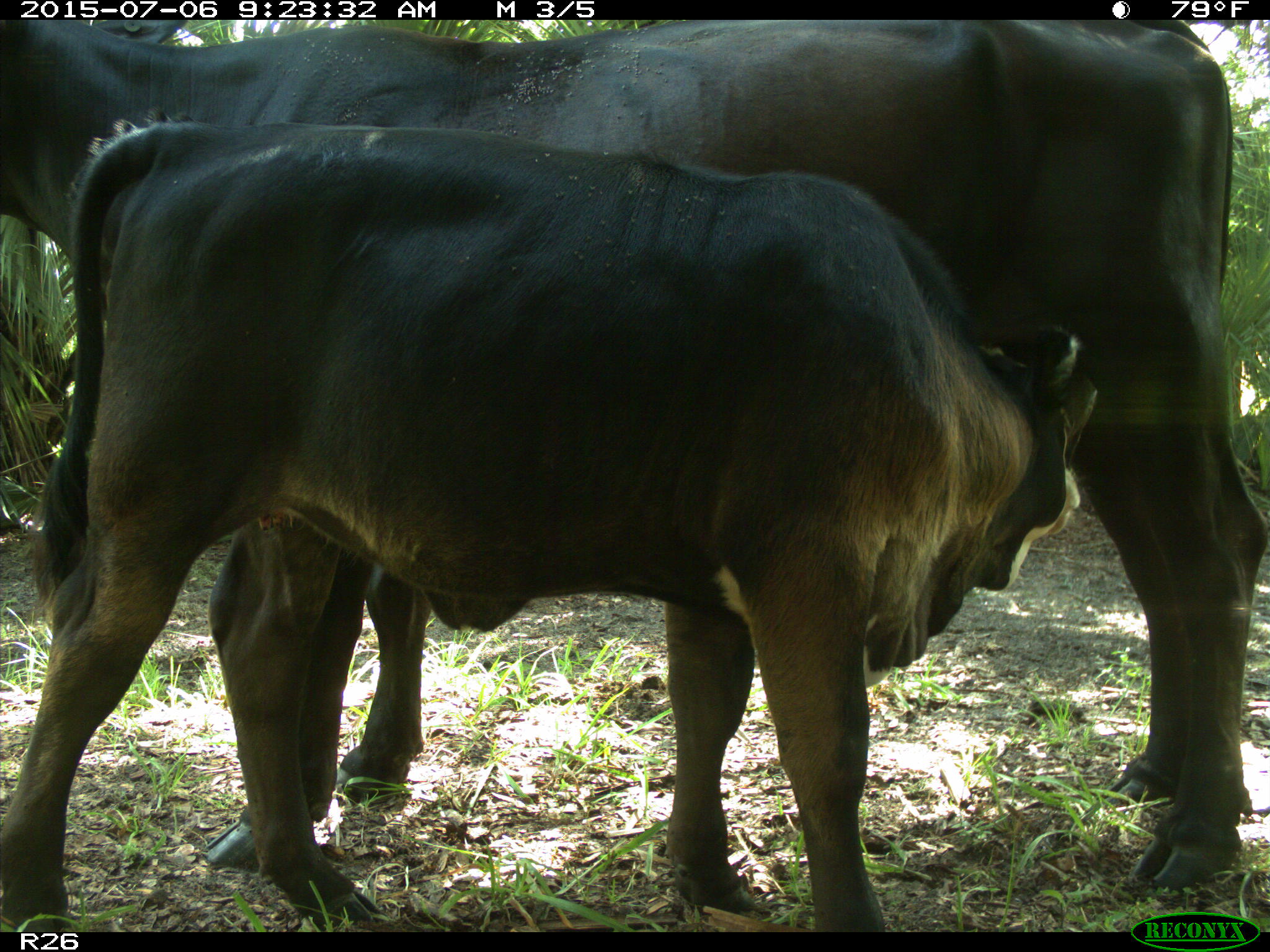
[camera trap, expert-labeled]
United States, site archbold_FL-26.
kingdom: Animalia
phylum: Chordata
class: Mammalia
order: Artiodactyla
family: Bovidae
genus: Bos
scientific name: Bos taurus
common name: domestic cow